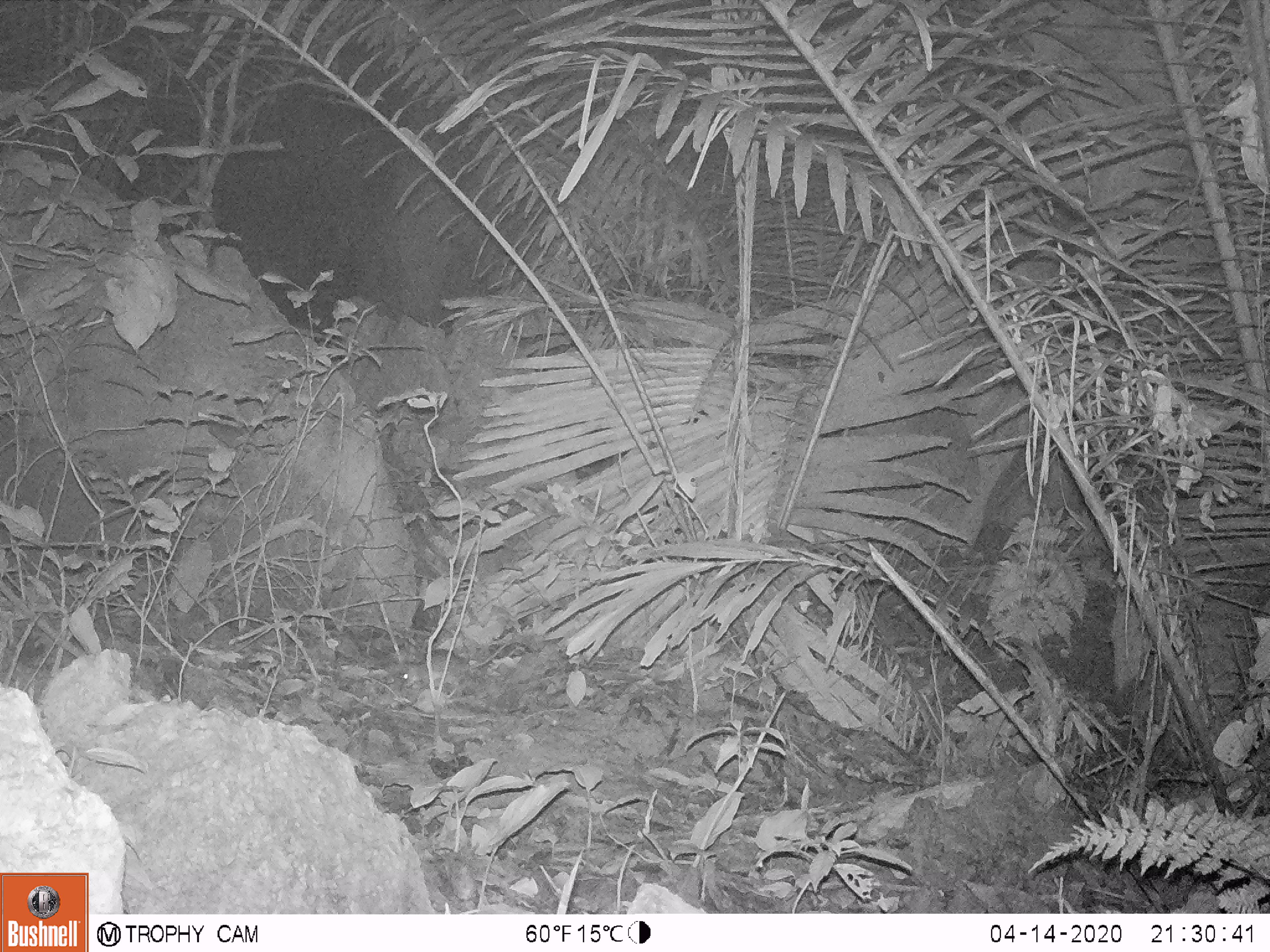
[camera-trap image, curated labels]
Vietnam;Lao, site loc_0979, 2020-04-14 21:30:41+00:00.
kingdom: Animalia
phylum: Chordata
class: Mammalia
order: Rodentia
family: Muridae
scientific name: Muridae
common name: old-world mice and rats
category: unidentified murid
Unidentified murid (old-world mice and rats) (Muridae). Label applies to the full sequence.